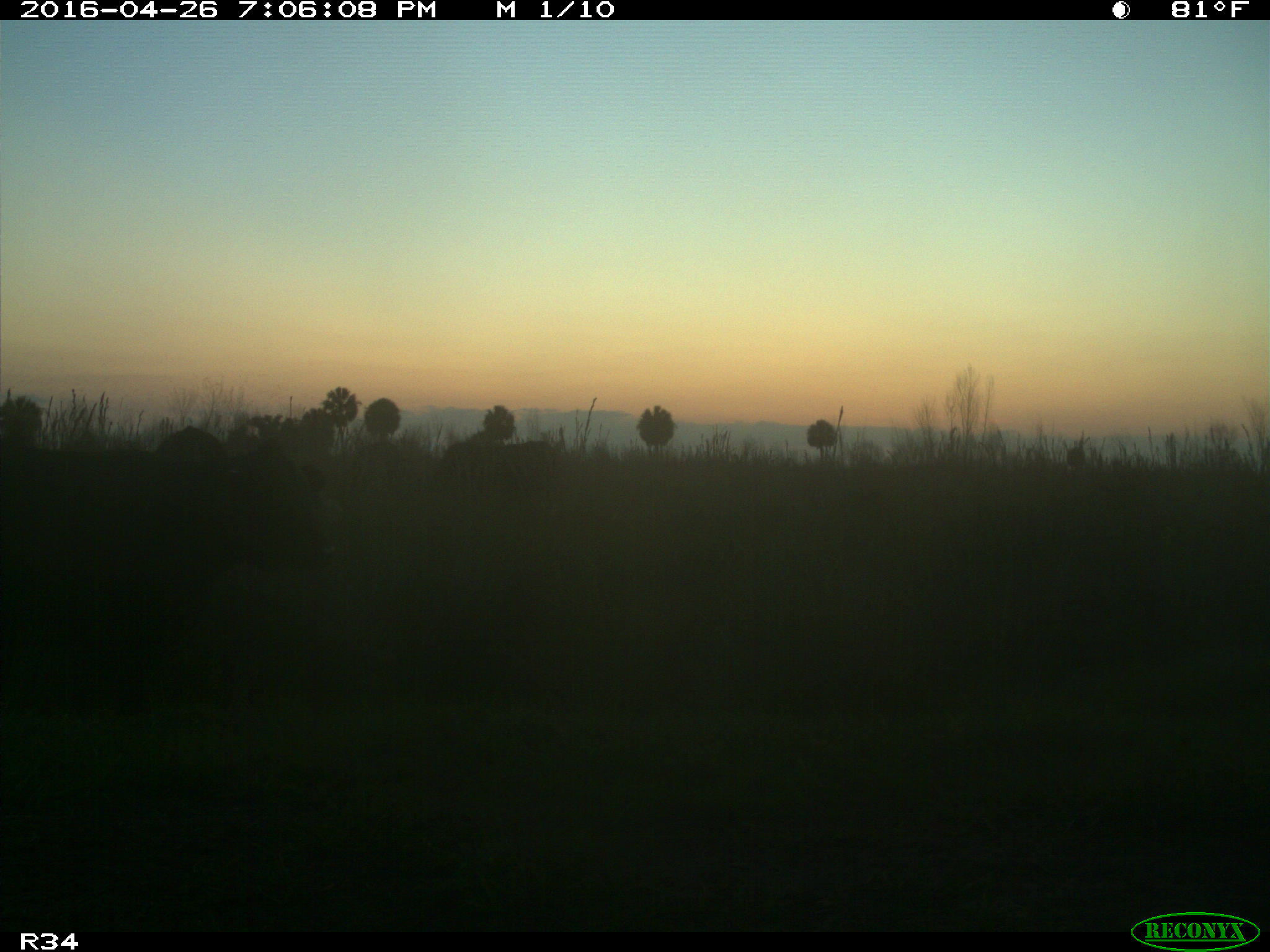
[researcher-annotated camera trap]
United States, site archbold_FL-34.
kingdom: Animalia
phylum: Chordata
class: Mammalia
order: Artiodactyla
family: Bovidae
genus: Bos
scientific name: Bos taurus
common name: domestic cow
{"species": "Bos taurus (domestic cow)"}